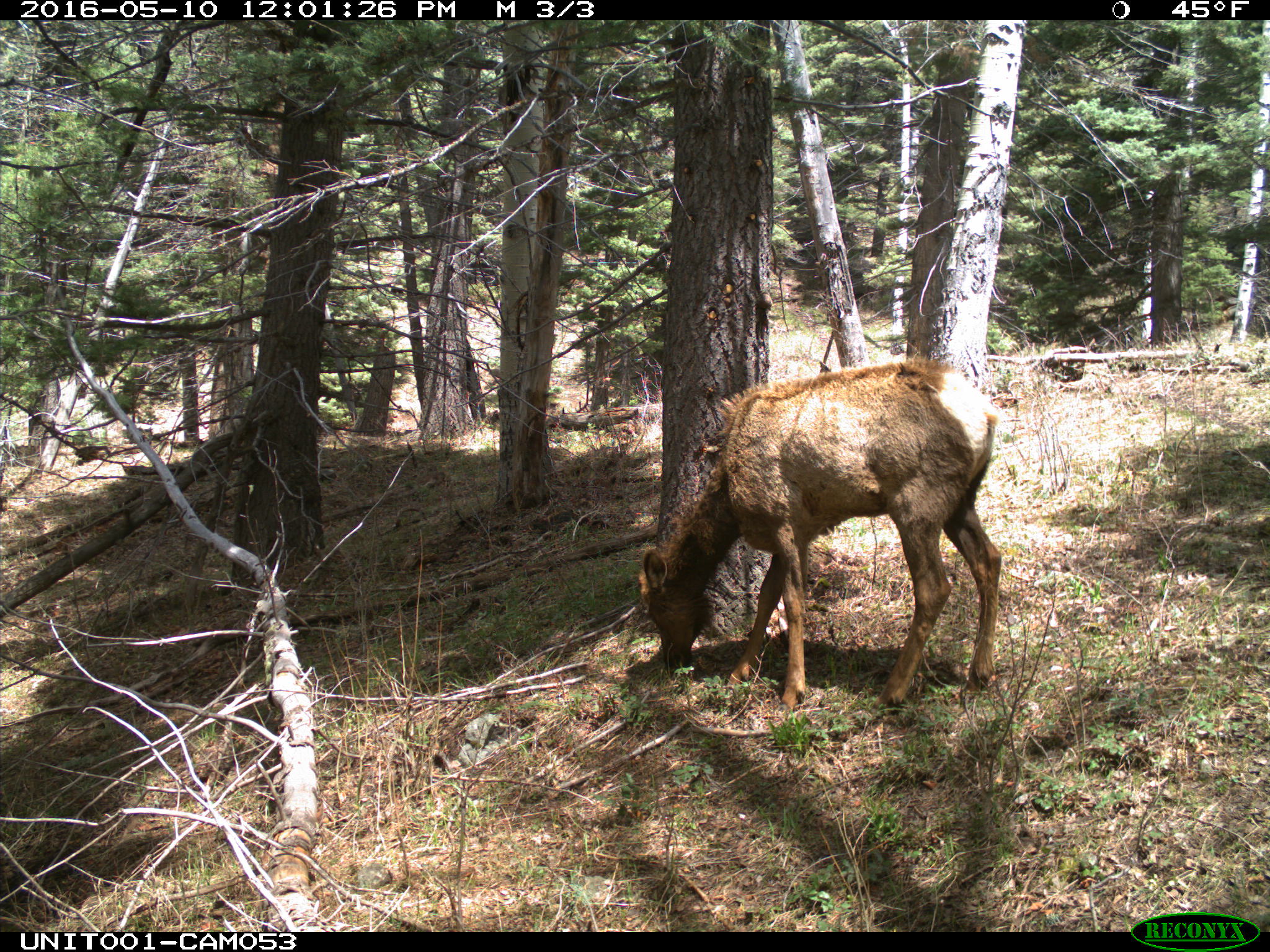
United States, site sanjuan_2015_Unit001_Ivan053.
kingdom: Animalia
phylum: Chordata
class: Mammalia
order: Artiodactyla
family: Cervidae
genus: Cervus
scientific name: Cervus elaphus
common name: red deer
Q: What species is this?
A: Cervus elaphus (red deer).